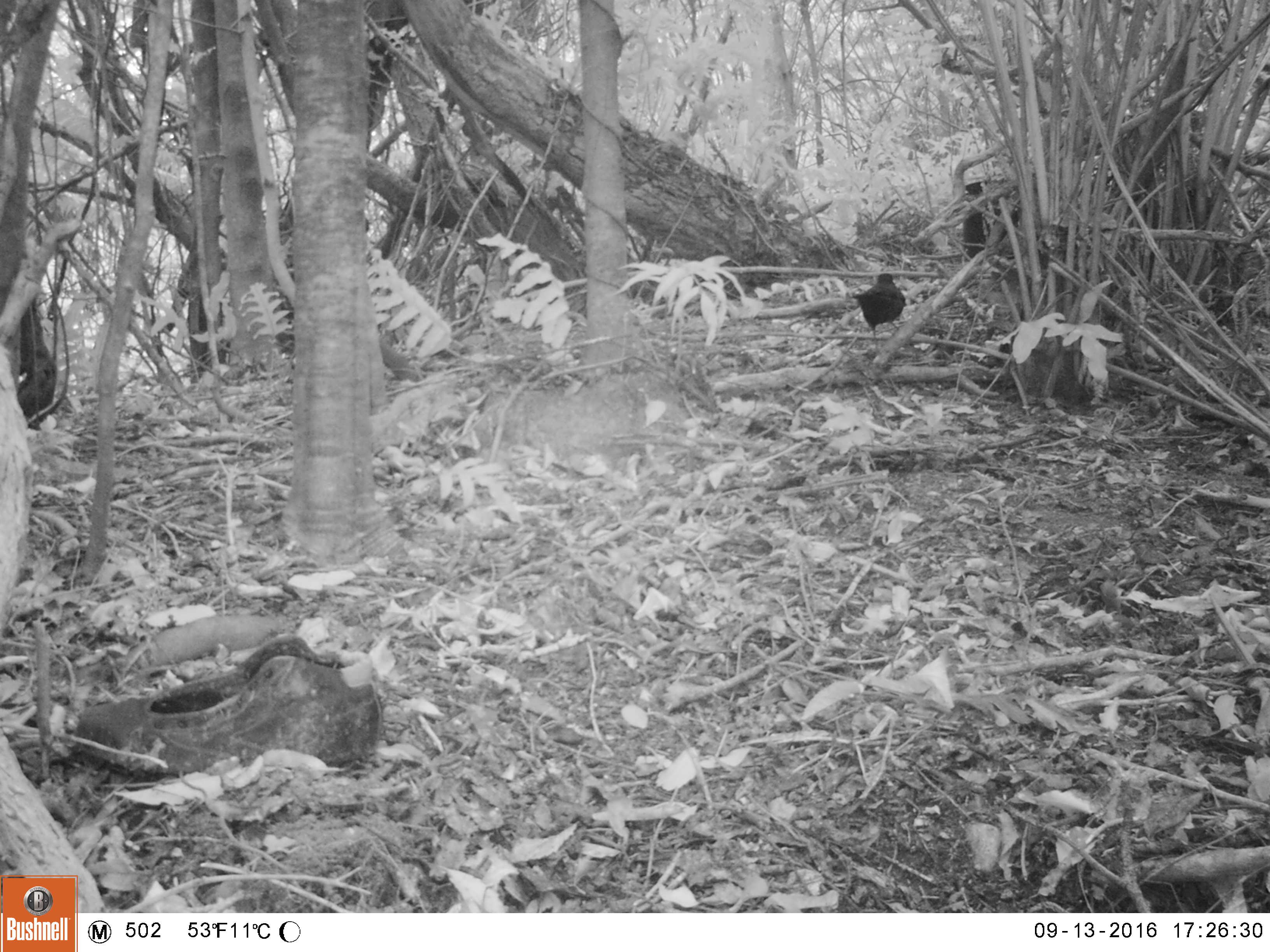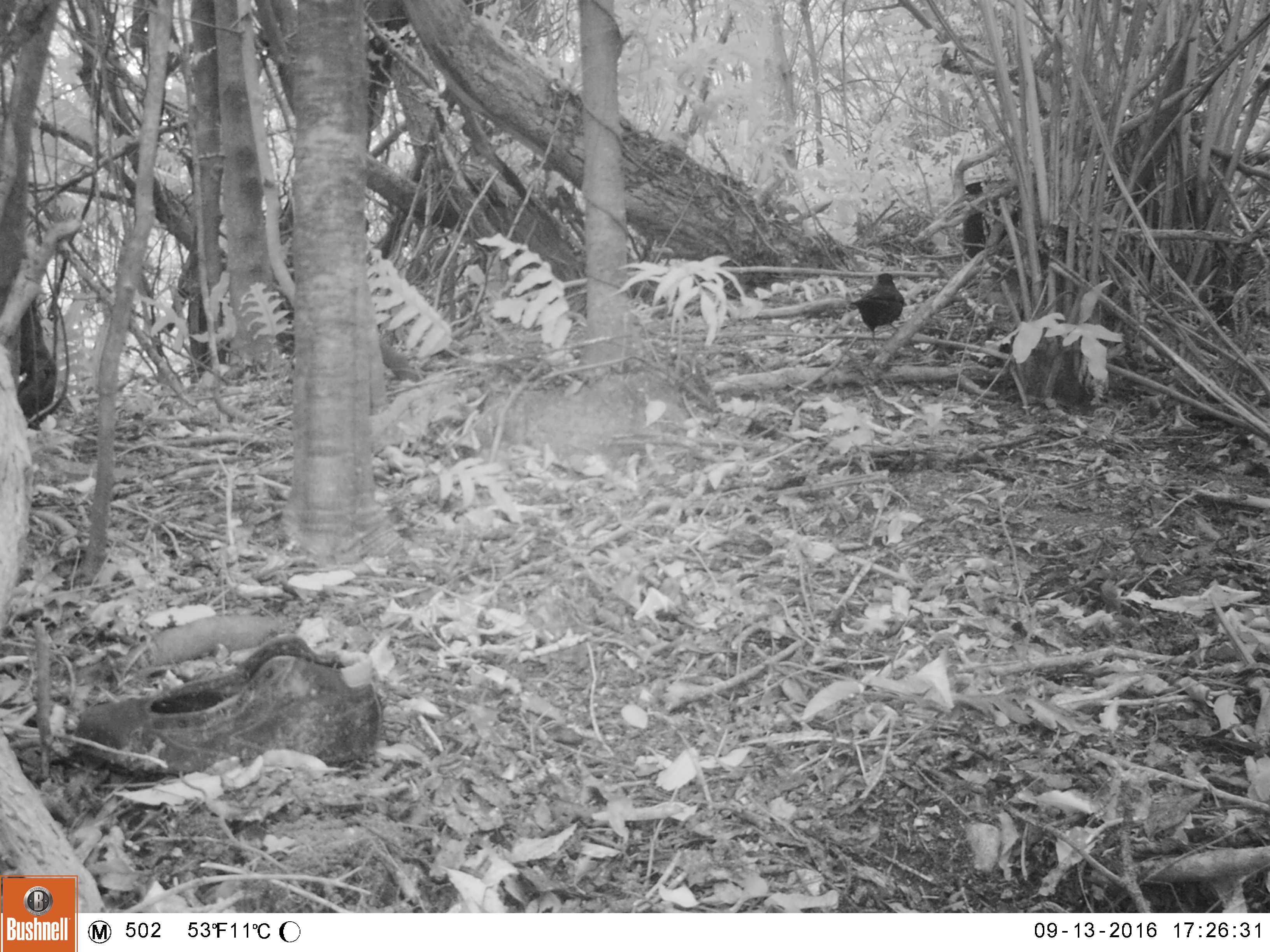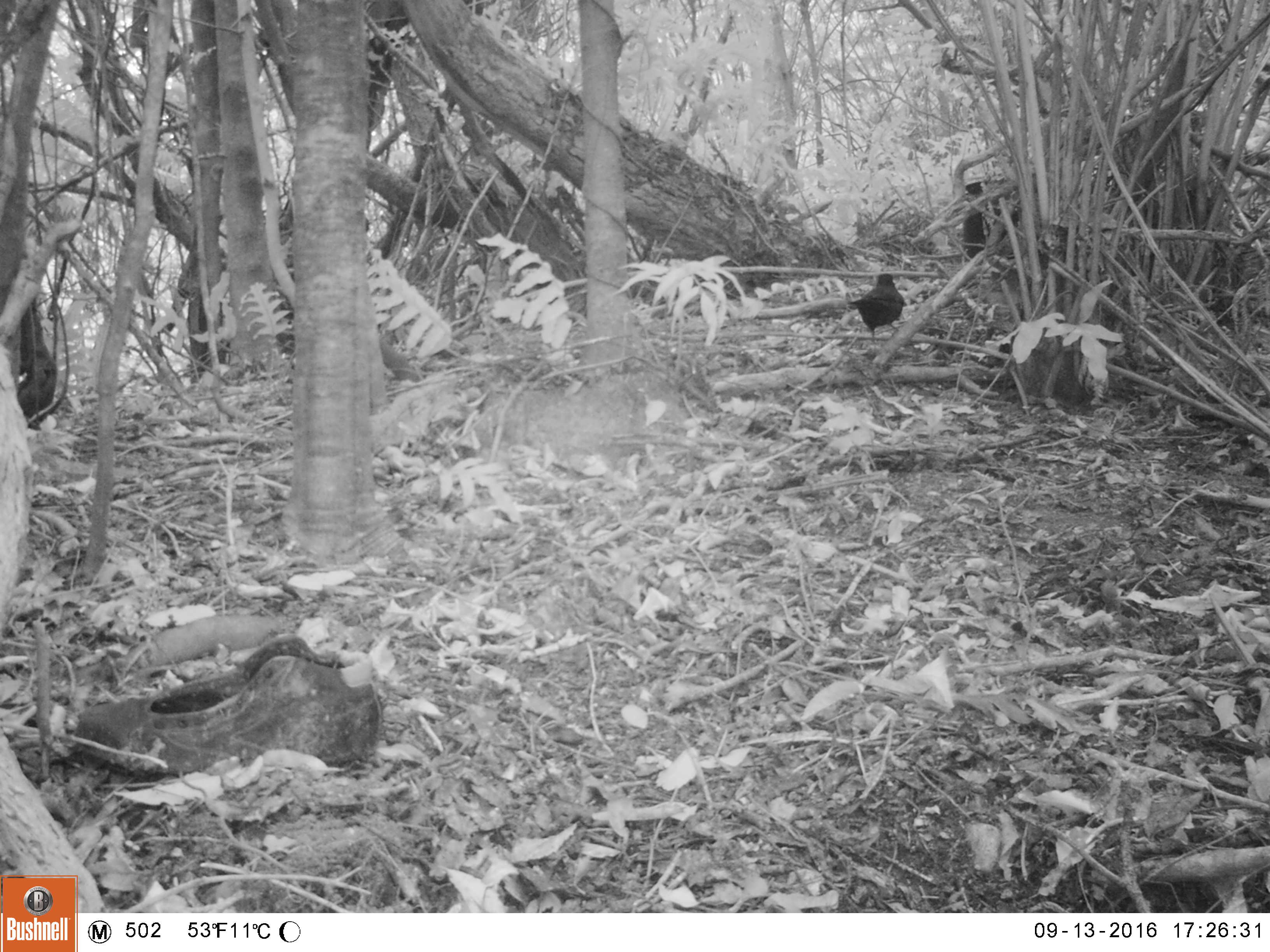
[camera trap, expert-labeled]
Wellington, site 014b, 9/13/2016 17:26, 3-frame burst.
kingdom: Animalia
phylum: Chordata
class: Aves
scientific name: Aves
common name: bird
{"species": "bird (Aves)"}